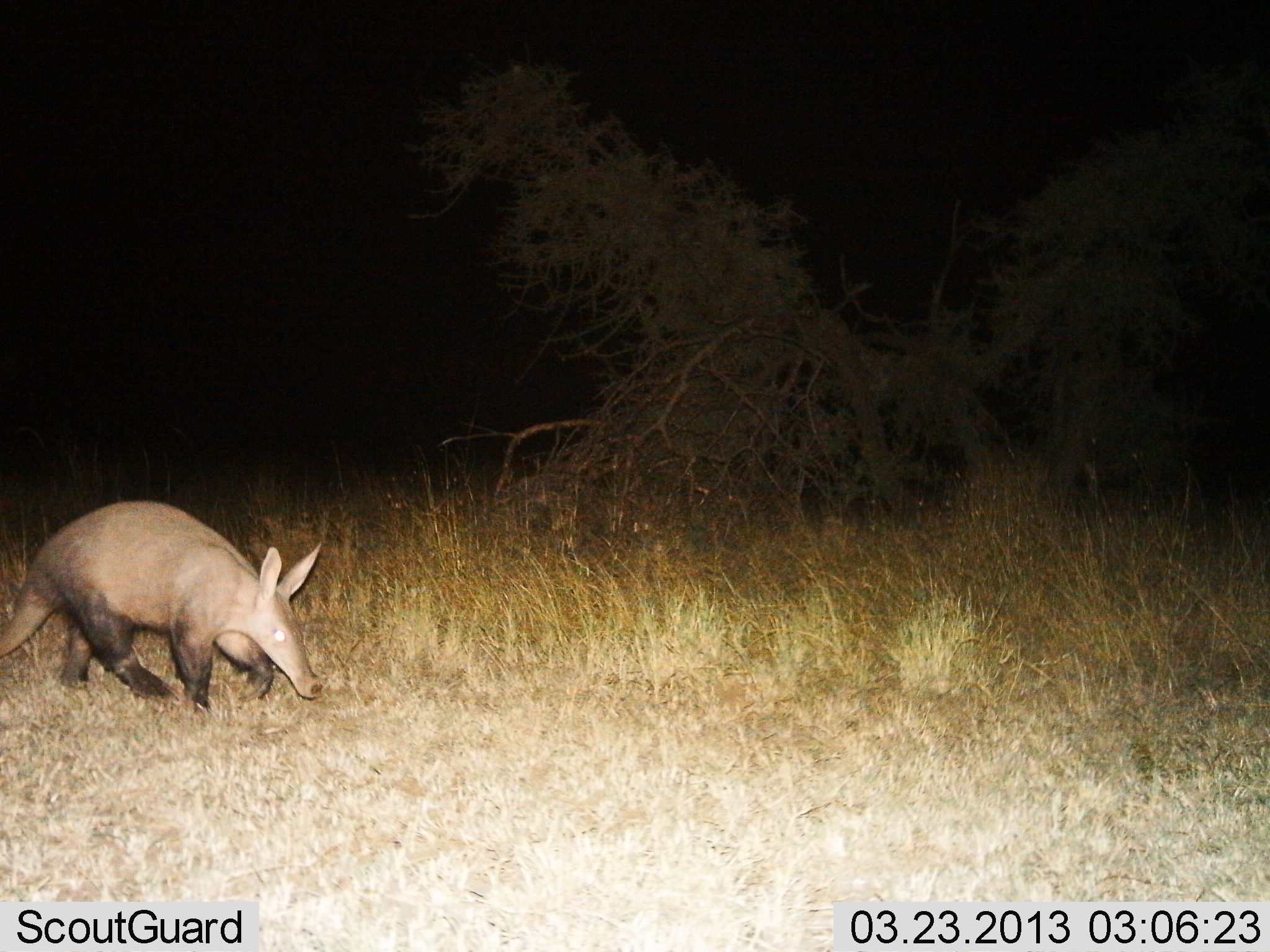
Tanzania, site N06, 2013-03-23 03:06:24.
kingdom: Animalia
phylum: Chordata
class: Mammalia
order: Tubulidentata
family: Orycteropodidae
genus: Orycteropus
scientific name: Orycteropus afer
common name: aardvark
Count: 1.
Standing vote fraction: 14%.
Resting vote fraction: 0%.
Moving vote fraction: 86%.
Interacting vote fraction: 0%.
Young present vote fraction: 0%.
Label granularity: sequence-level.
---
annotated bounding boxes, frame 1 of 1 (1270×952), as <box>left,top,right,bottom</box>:
animal: <box>0,502,321,715</box>